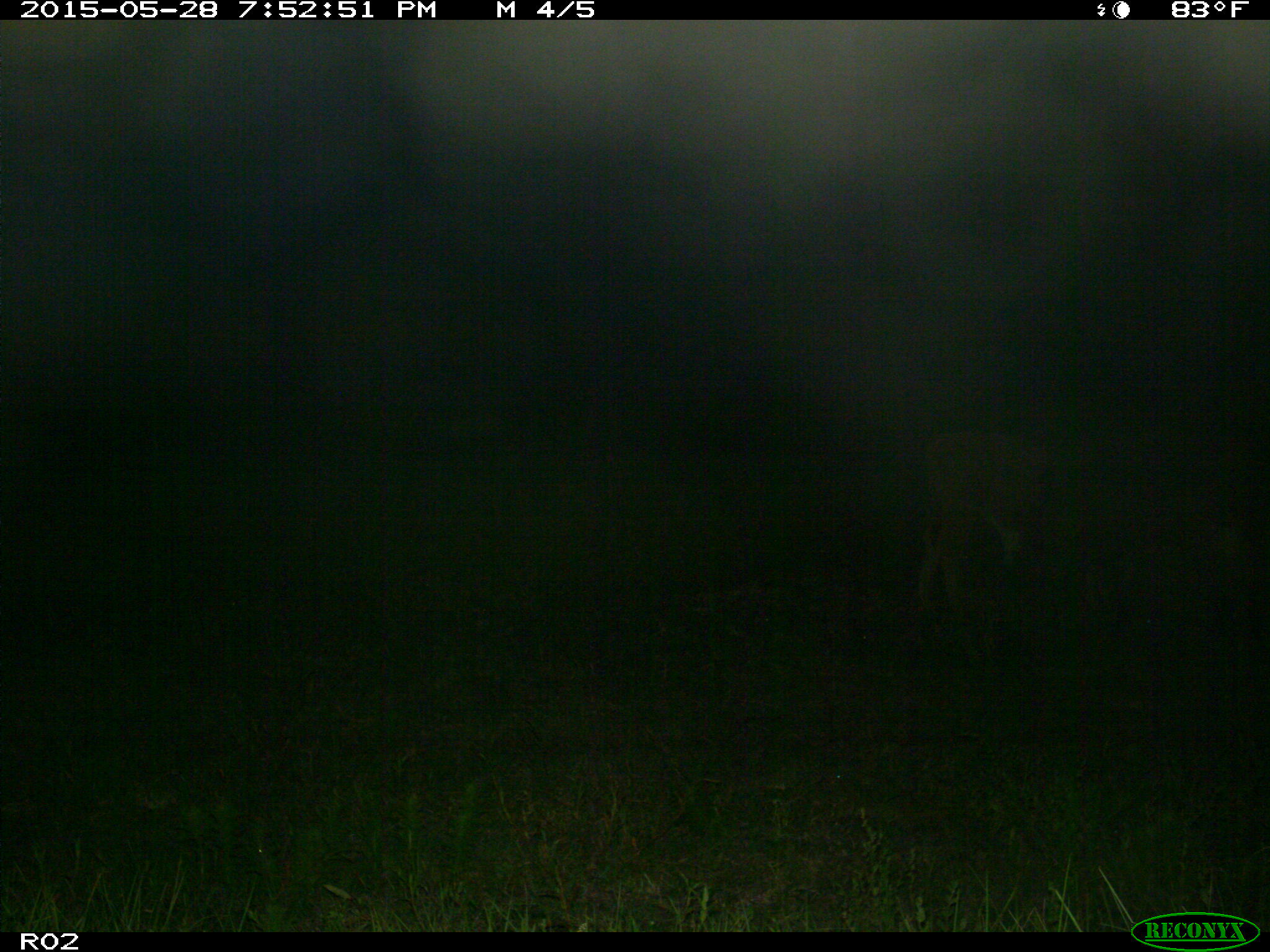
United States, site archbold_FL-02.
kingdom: Animalia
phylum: Chordata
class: Mammalia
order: Artiodactyla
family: Bovidae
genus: Bos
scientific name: Bos taurus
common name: domestic cow